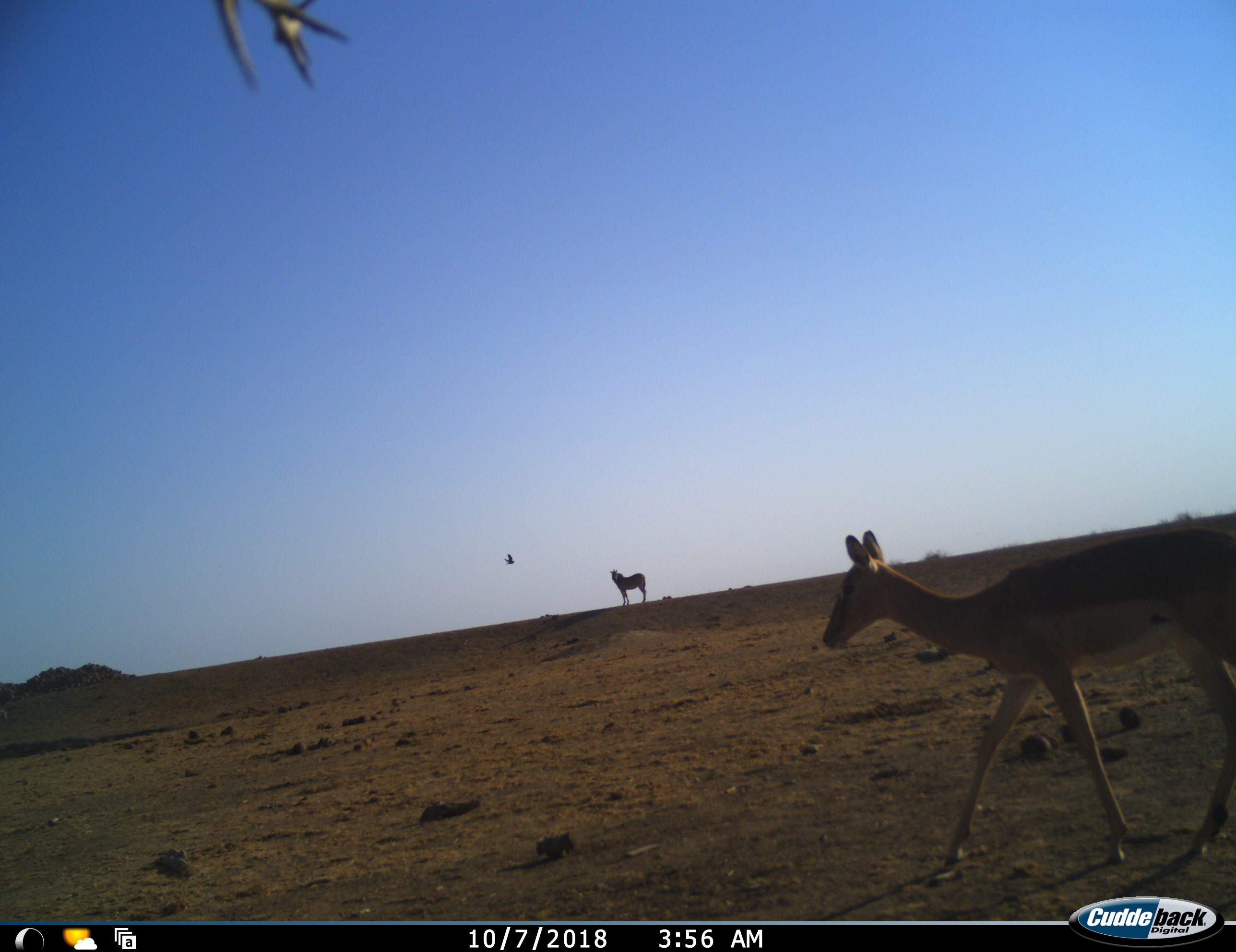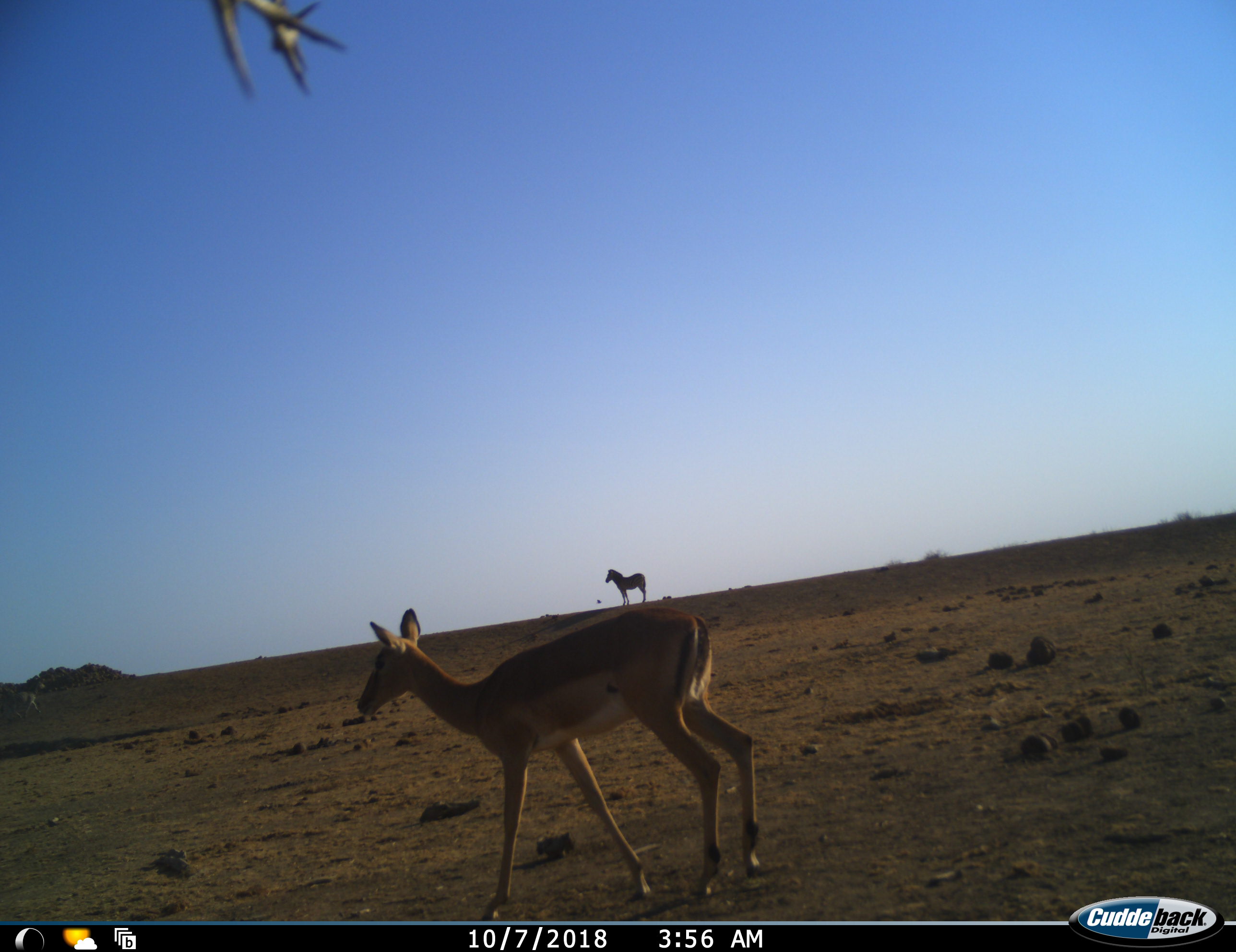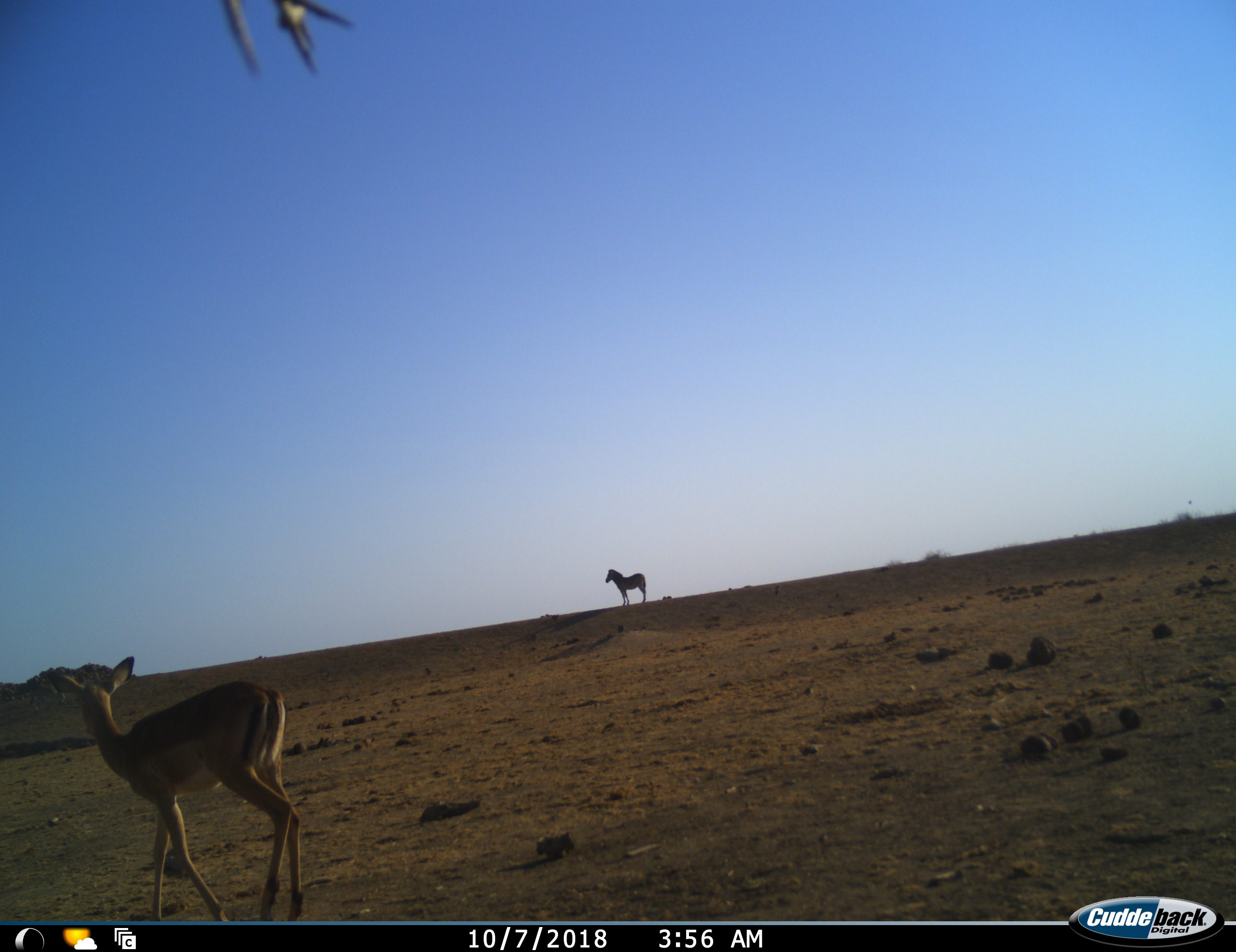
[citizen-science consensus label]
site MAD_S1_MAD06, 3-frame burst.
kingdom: Animalia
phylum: Chordata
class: Mammalia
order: Artiodactyla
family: Bovidae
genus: Aepyceros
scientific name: Aepyceros melampus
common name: impala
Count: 1.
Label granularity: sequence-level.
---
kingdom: Animalia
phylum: Chordata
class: Mammalia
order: Perissodactyla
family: Equidae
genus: Equus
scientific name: Equus quagga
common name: plains zebra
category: zebraplains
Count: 1.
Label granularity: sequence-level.